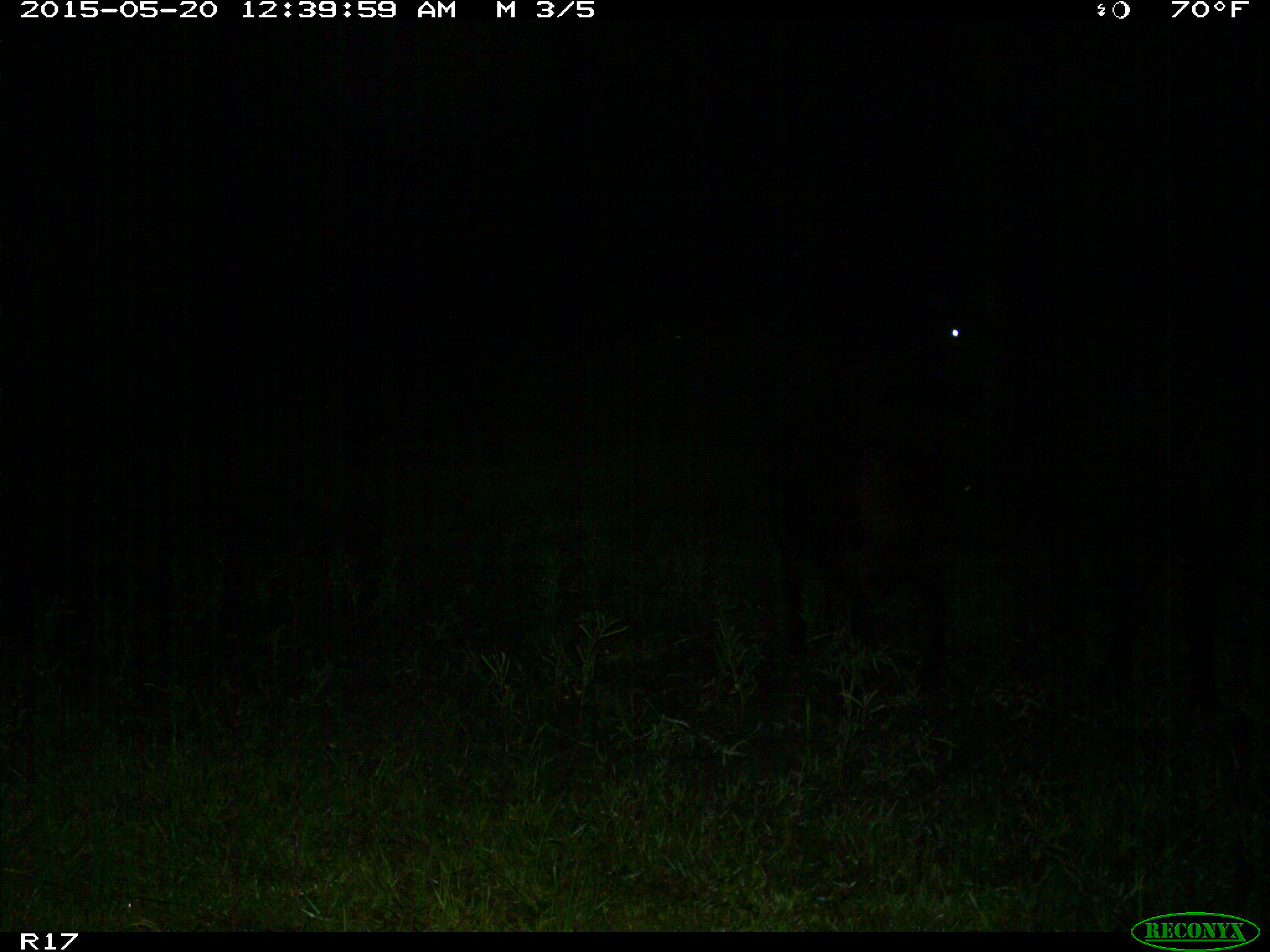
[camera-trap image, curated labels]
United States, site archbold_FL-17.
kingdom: Animalia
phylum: Chordata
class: Mammalia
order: Artiodactyla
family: Bovidae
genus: Bos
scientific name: Bos taurus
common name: domestic cow